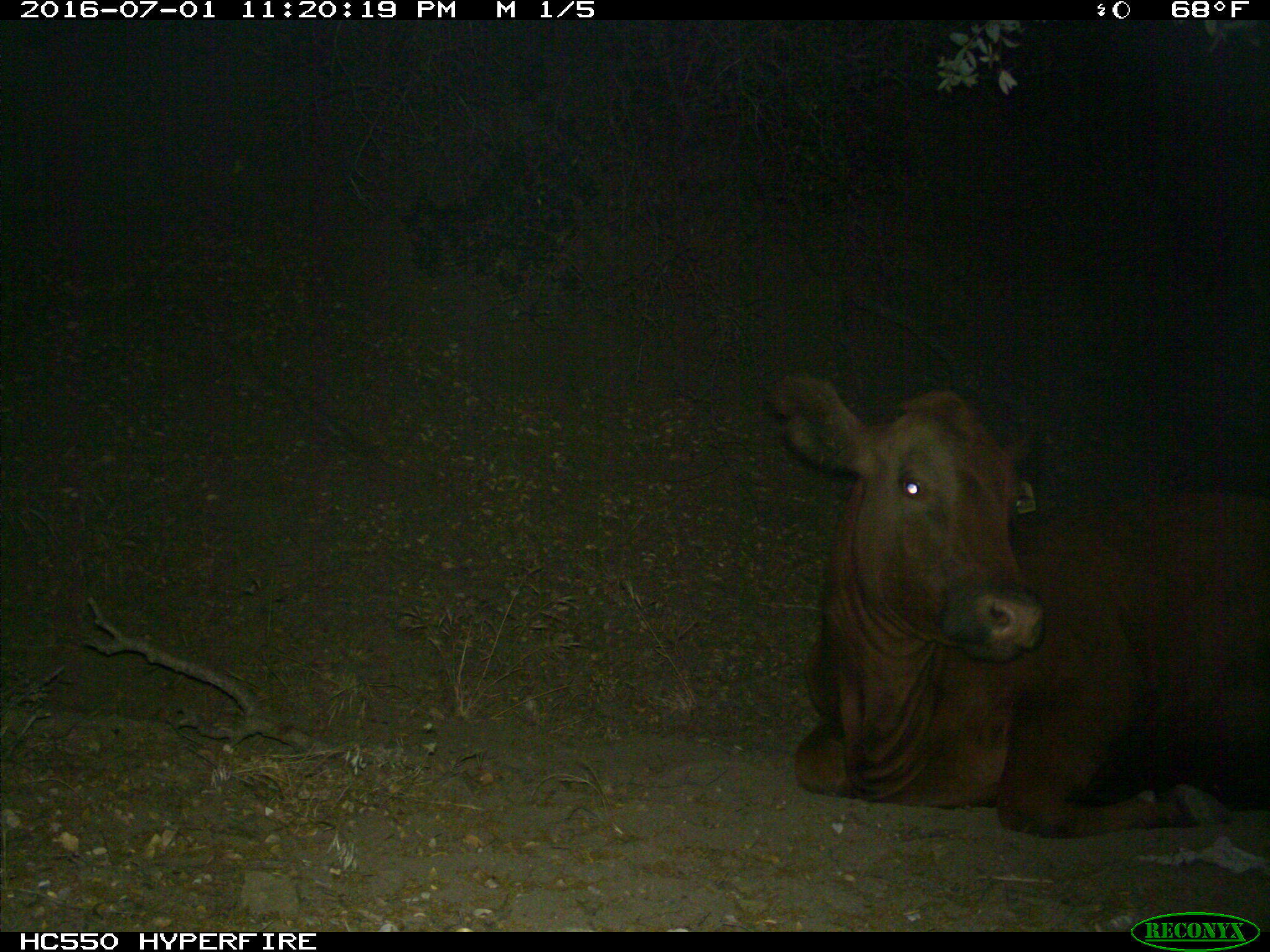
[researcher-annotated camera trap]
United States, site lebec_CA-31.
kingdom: Animalia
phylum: Chordata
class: Mammalia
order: Artiodactyla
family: Bovidae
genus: Bos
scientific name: Bos taurus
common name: domestic cow